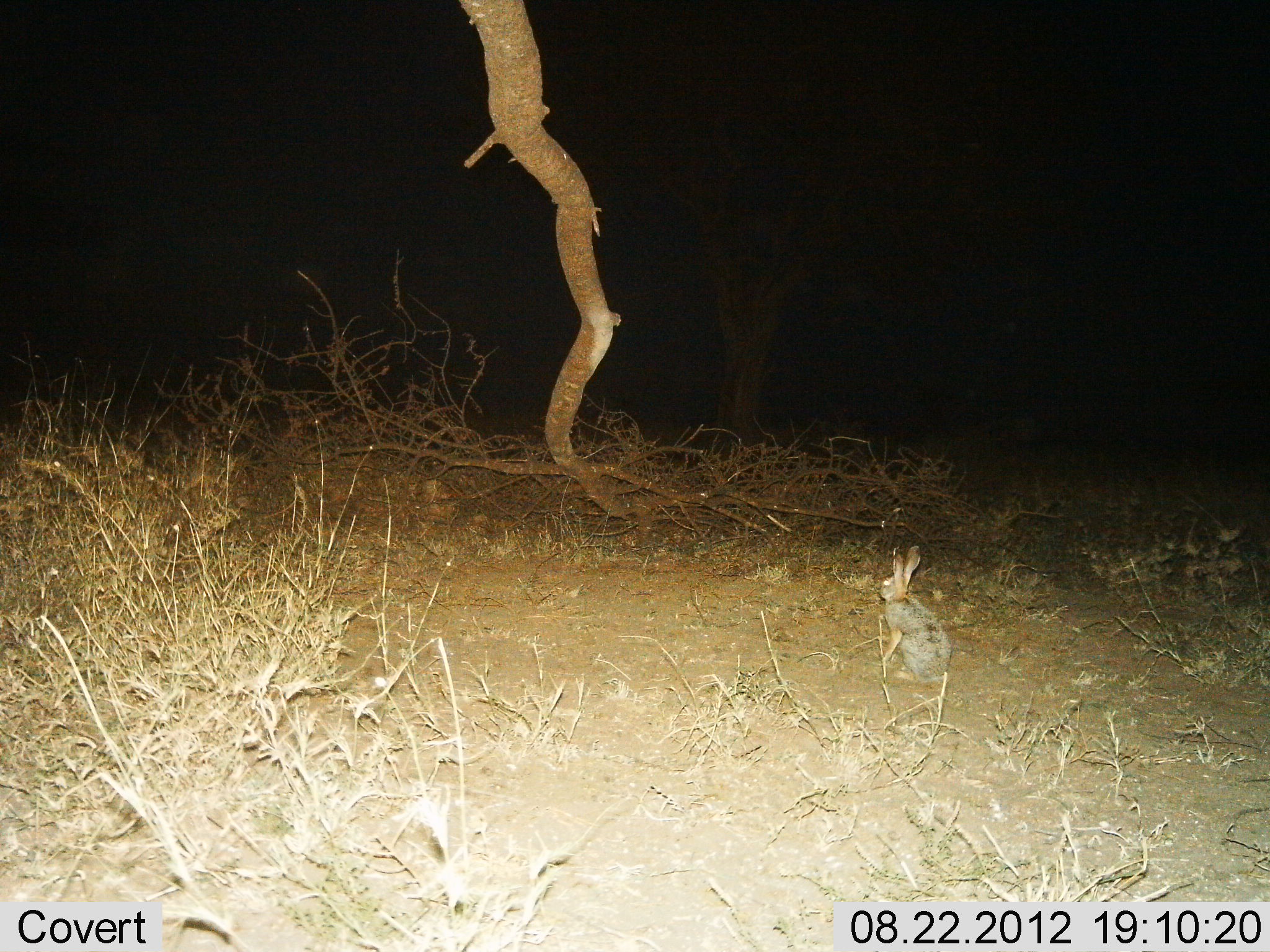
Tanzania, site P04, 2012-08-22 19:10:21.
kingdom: Animalia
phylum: Chordata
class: Mammalia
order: Lagomorpha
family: Leporidae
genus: Lepus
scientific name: Lepus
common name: hare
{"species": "hare (Lepus)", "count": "1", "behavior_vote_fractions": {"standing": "90%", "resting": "10%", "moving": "0%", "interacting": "0%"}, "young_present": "0%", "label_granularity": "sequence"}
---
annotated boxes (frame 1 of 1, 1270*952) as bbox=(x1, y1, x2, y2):
animal: bbox=(872, 544, 950, 685)